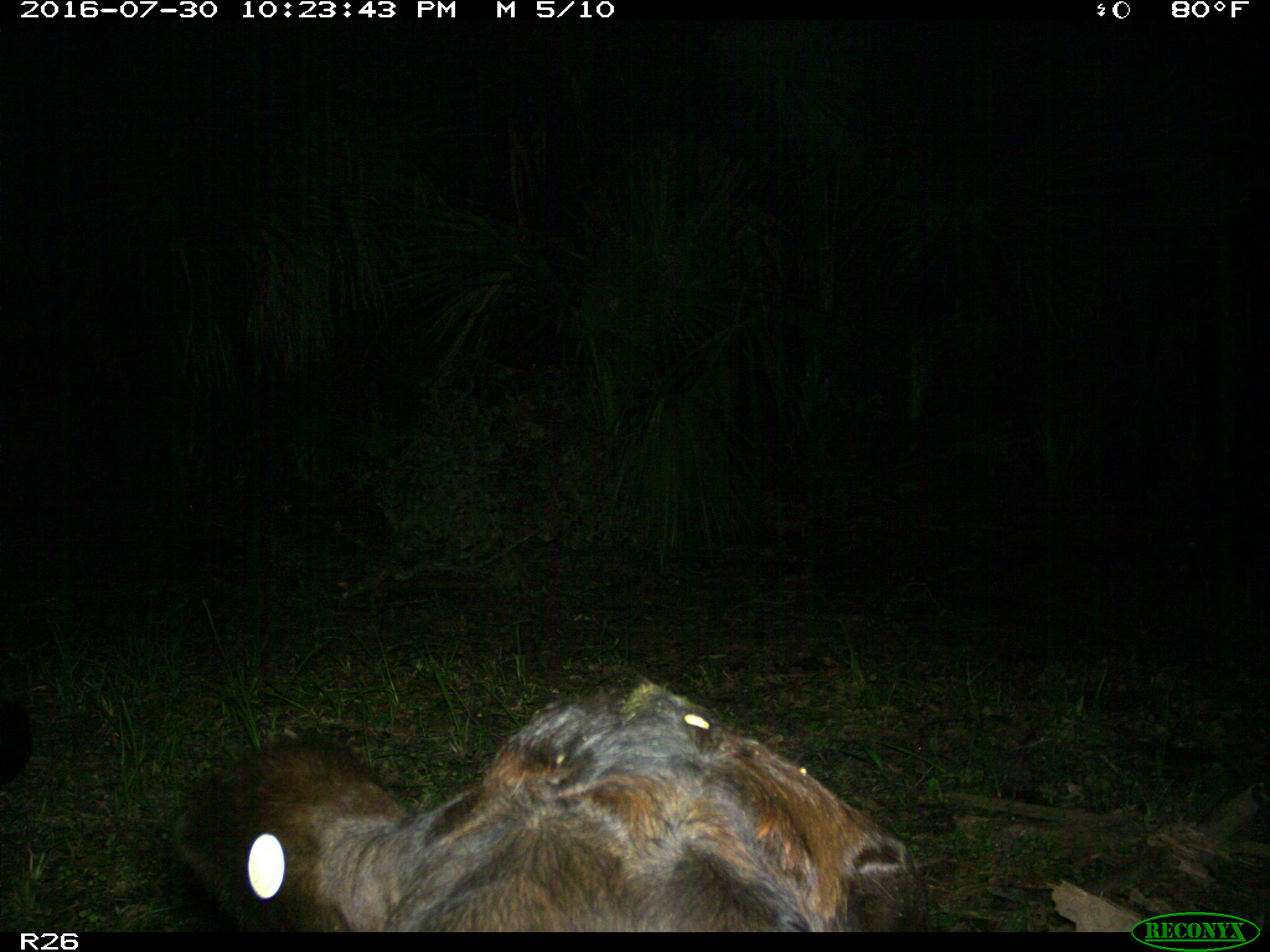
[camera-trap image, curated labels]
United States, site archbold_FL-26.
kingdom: Animalia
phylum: Chordata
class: Mammalia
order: Artiodactyla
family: Bovidae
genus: Bos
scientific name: Bos taurus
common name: domestic cow